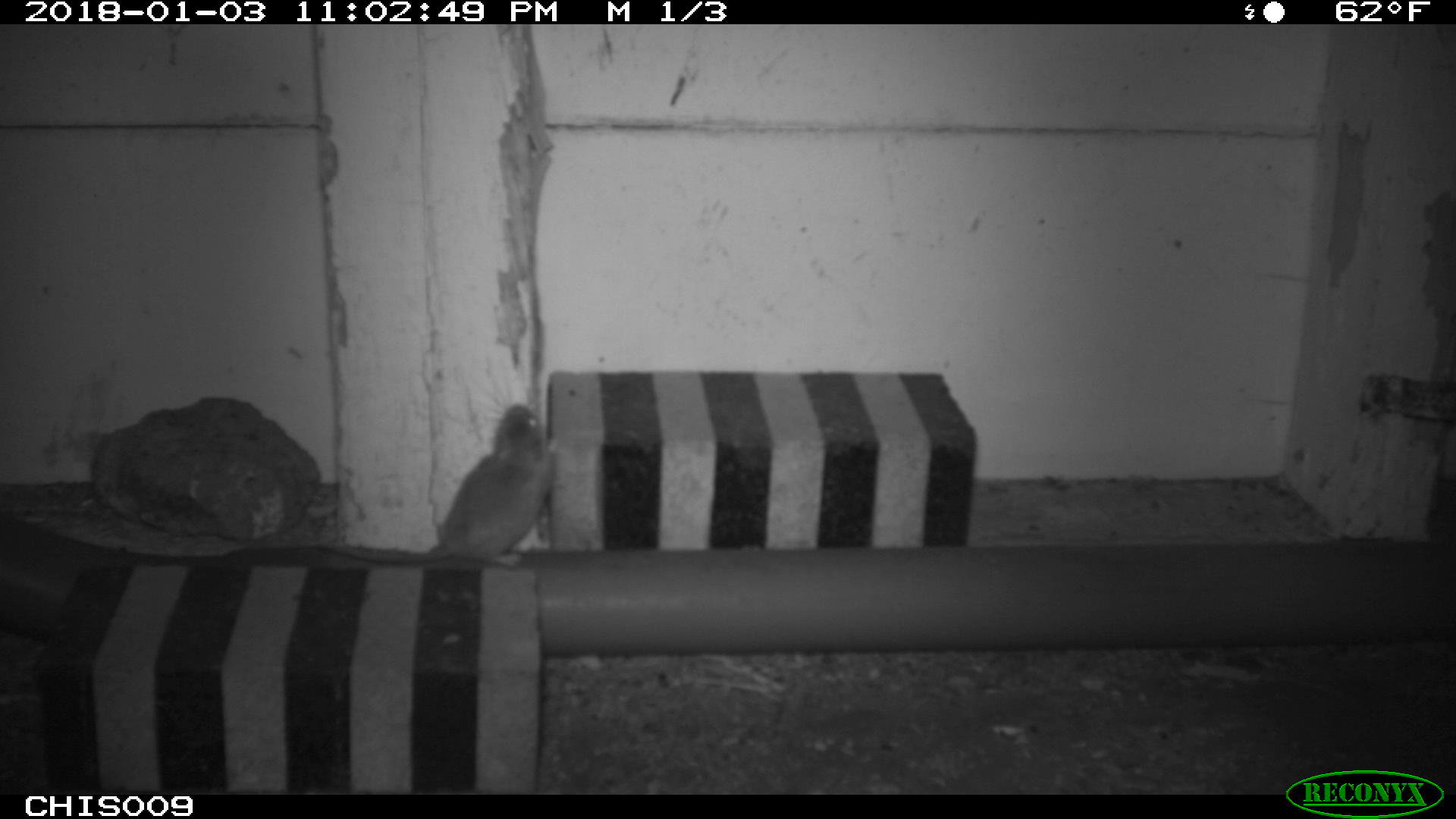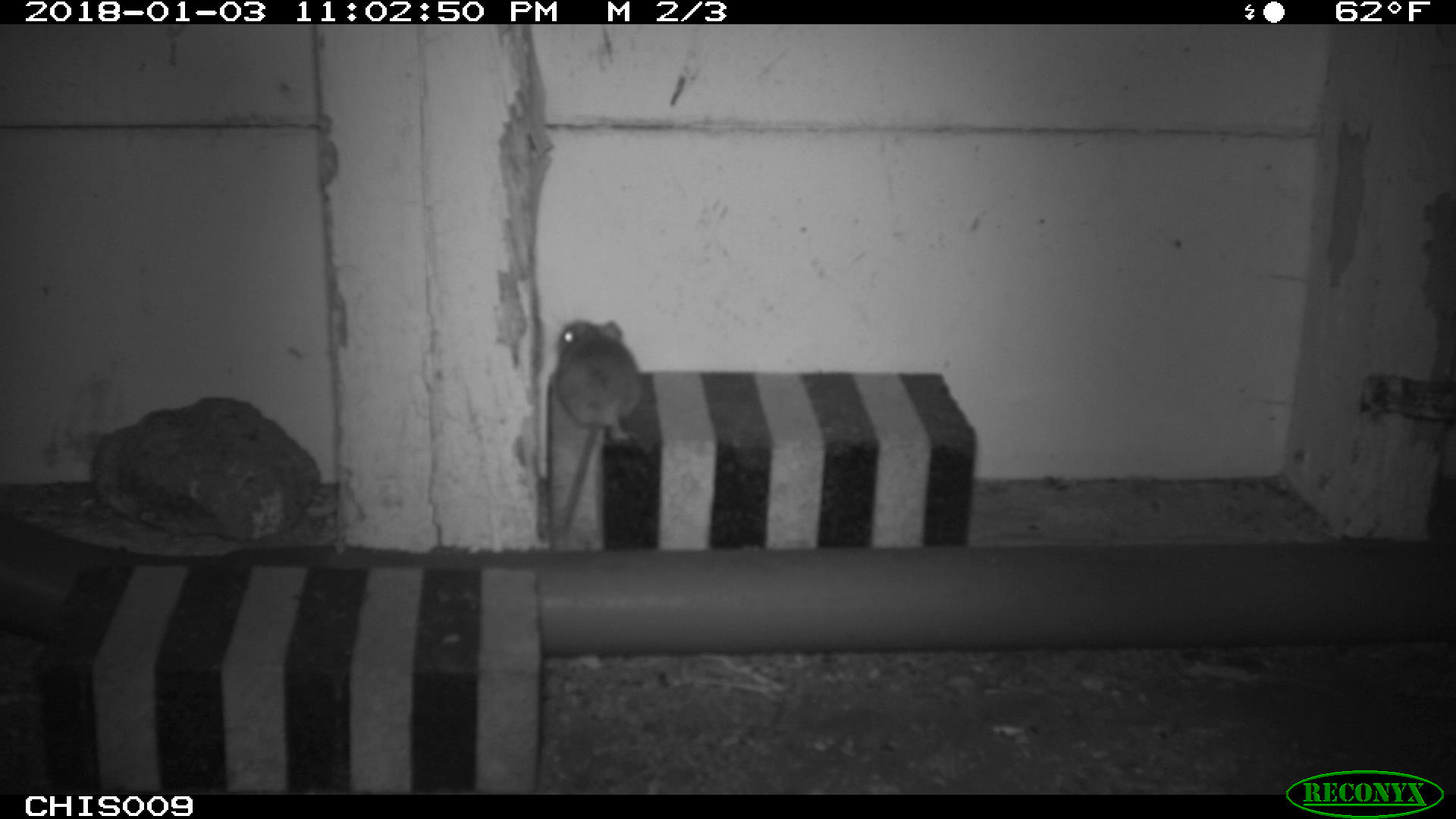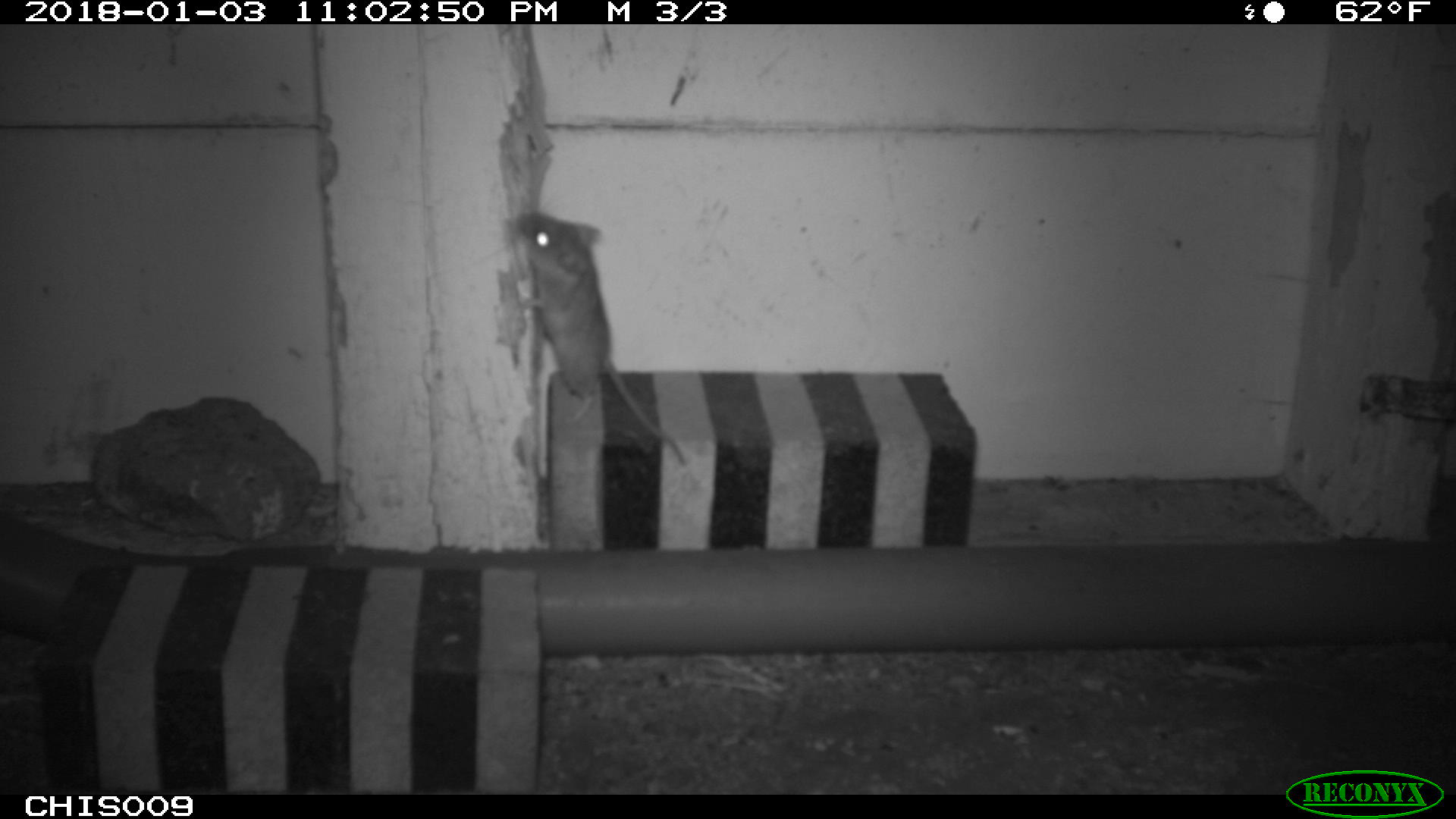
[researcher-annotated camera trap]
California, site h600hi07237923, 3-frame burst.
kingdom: Animalia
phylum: Chordata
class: Mammalia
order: Rodentia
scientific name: Rodentia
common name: rodent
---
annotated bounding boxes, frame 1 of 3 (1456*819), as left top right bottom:
rodent: 326 402 557 566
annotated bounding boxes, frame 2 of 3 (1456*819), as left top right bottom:
rodent: 554 320 642 535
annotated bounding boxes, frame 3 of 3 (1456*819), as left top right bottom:
rodent: 520 211 692 464